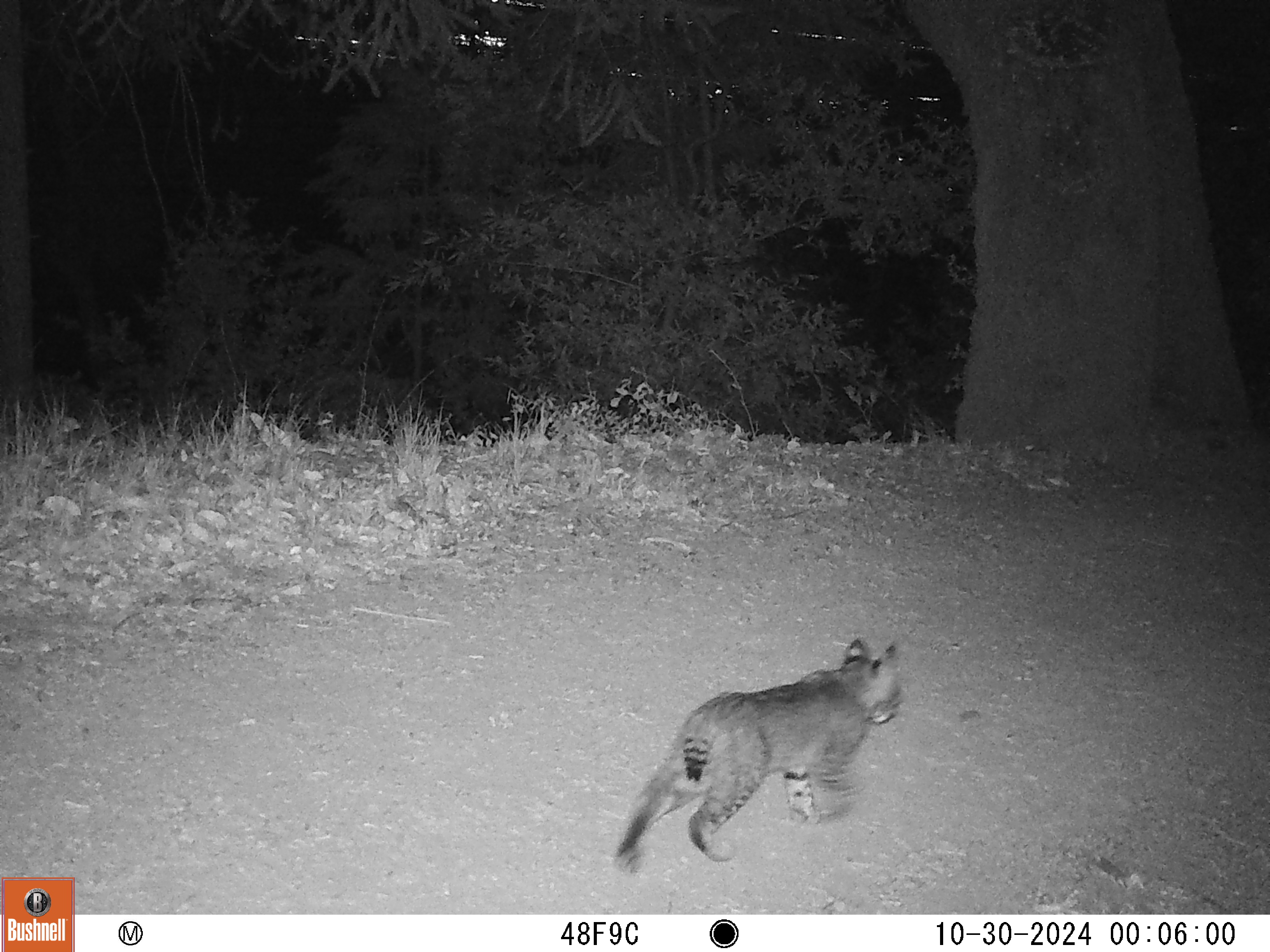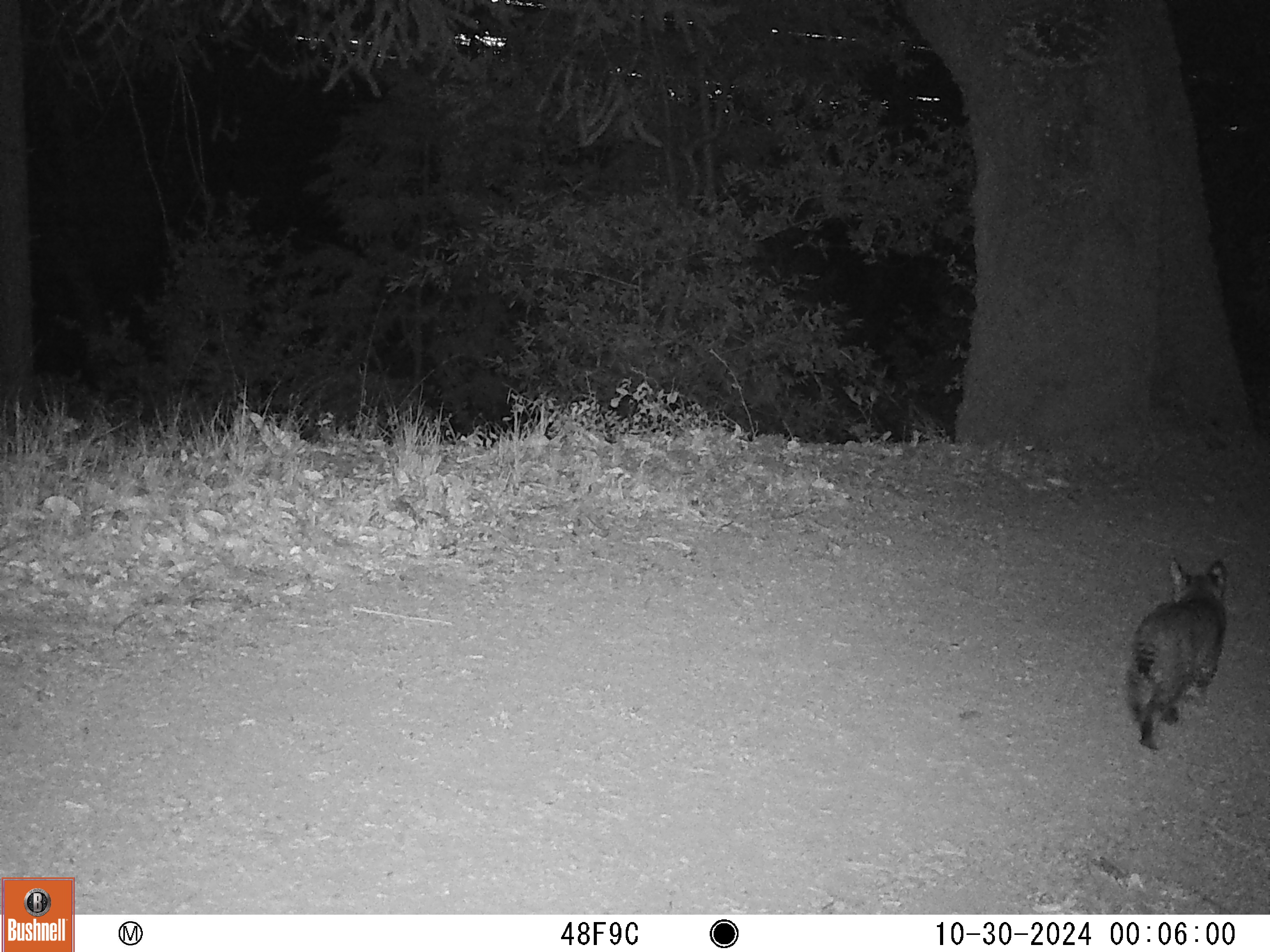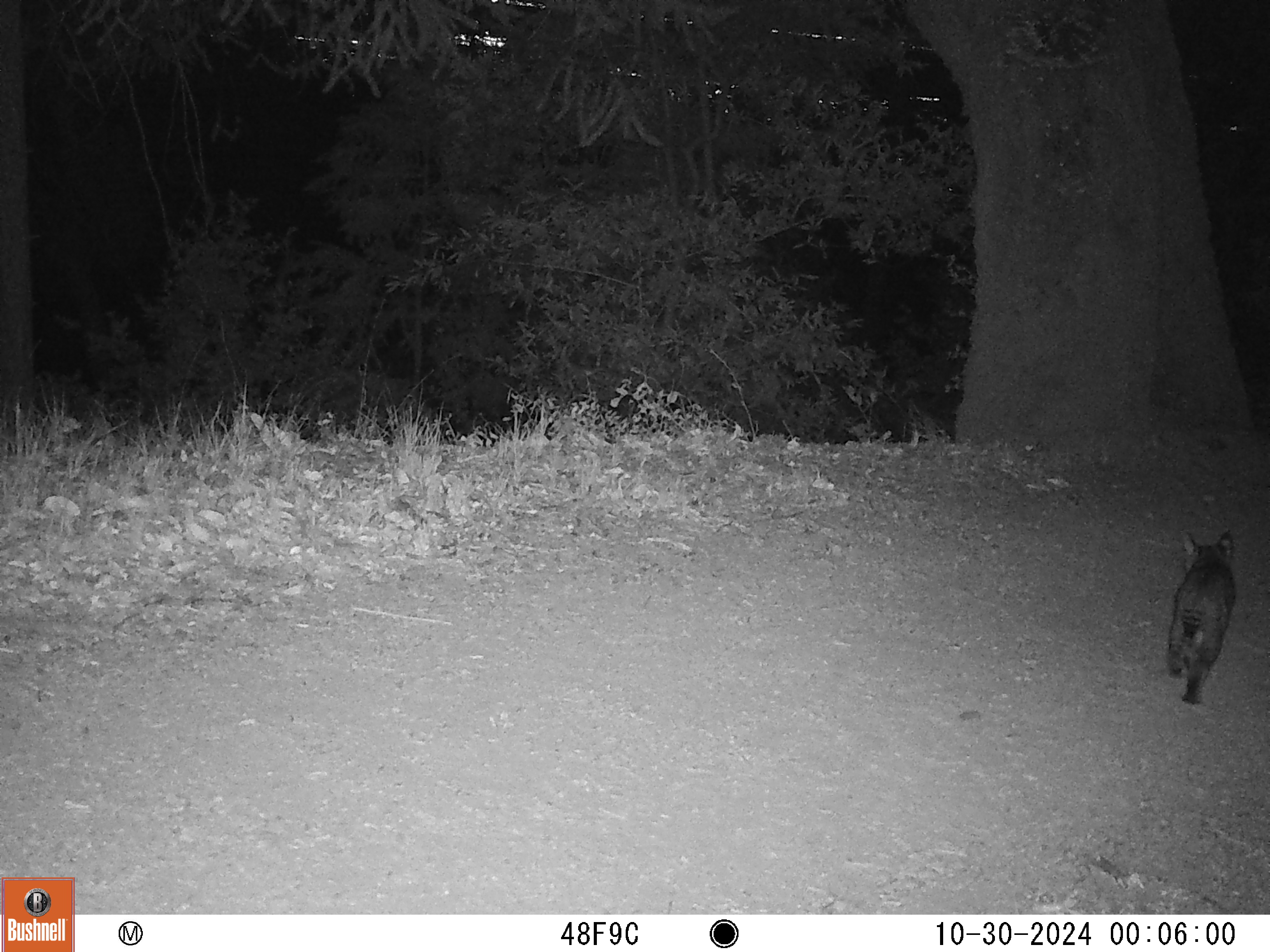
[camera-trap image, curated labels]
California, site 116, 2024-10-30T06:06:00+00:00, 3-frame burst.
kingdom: Animalia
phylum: Chordata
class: Mammalia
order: Carnivora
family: Felidae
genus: Lynx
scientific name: Lynx rufus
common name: bobcat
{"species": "bobcat (Lynx rufus)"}